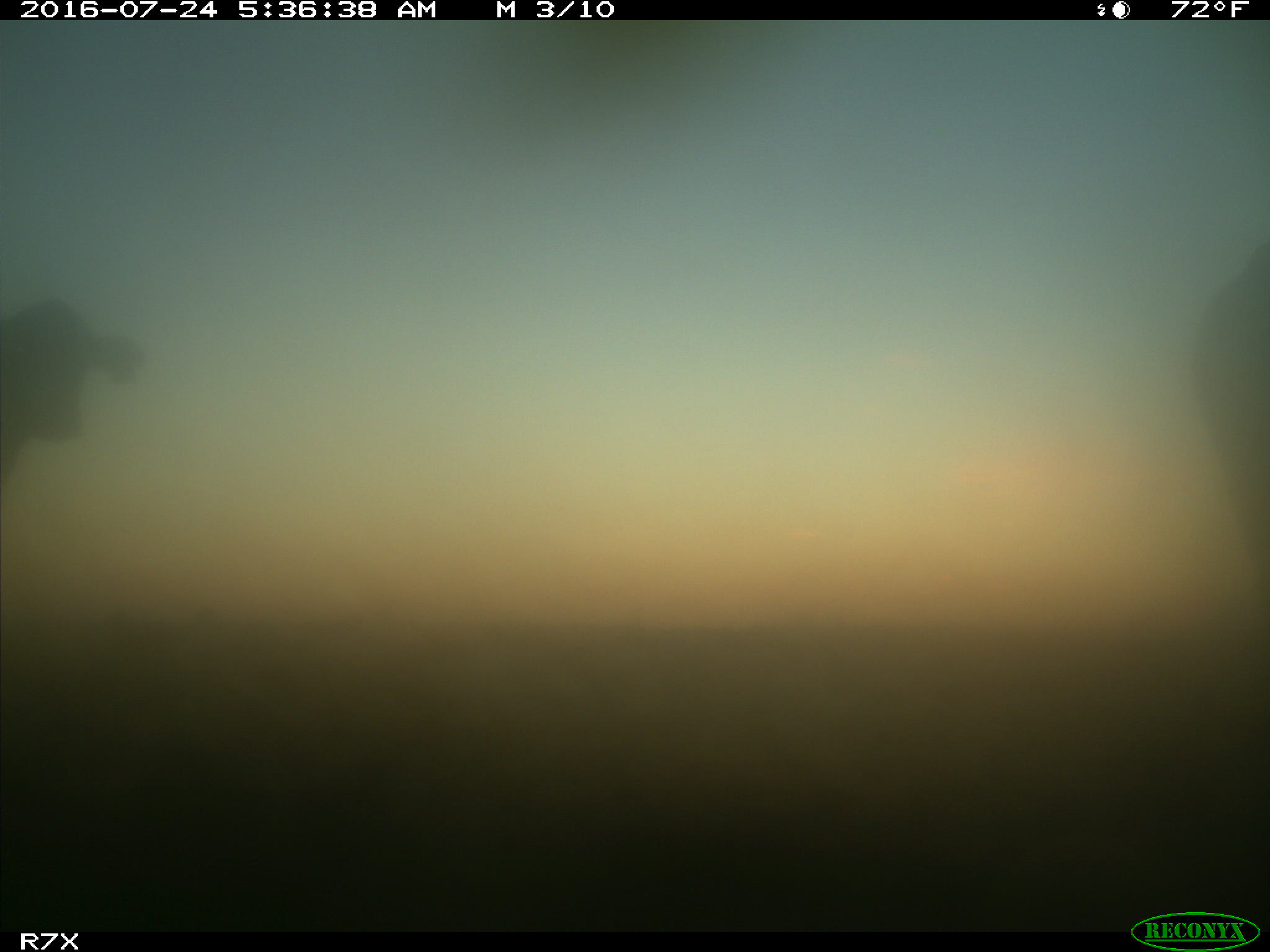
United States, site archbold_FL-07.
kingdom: Animalia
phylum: Chordata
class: Mammalia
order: Artiodactyla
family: Bovidae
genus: Bos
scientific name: Bos taurus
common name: domestic cow